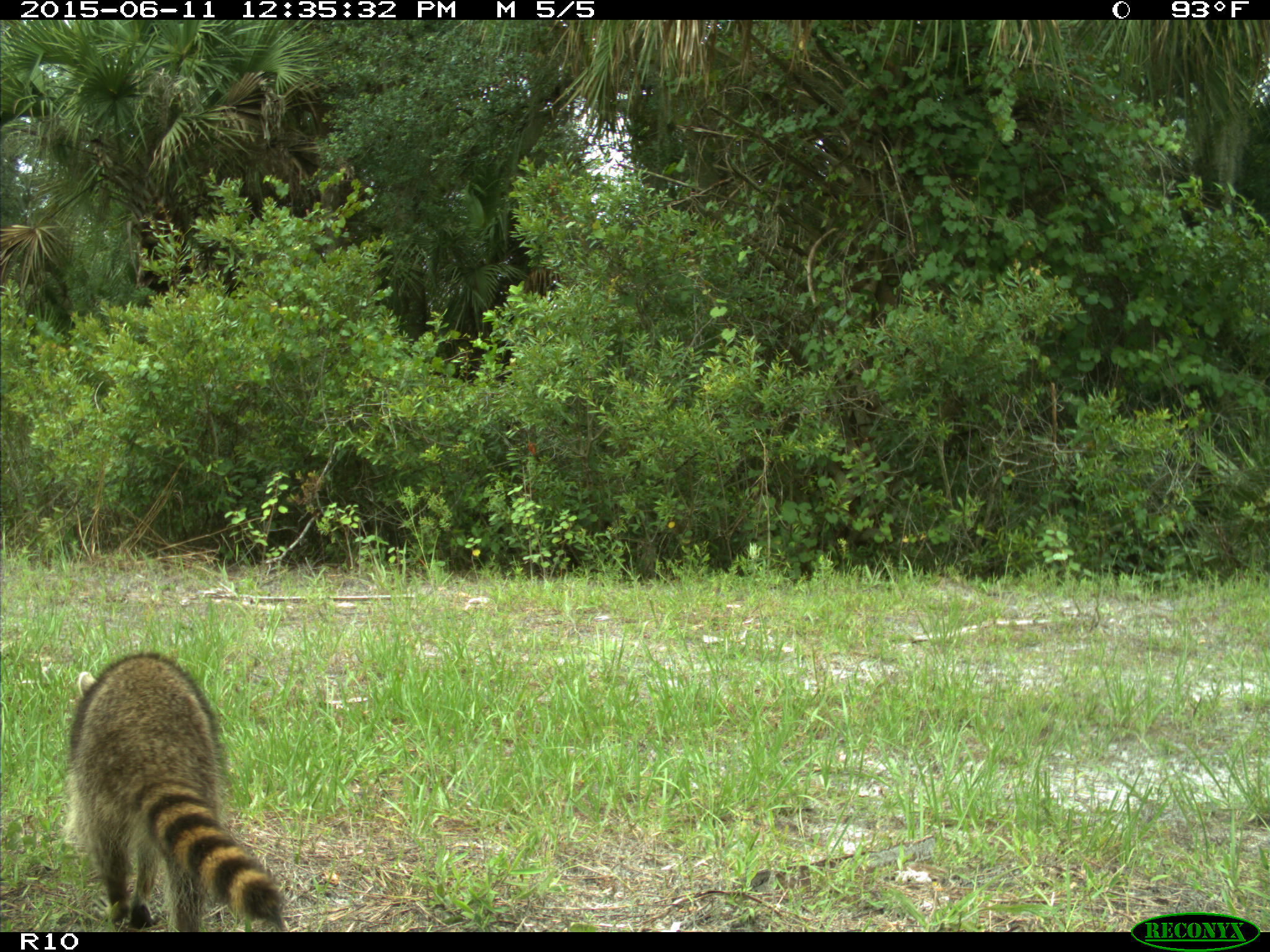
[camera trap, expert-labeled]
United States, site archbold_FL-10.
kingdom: Animalia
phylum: Chordata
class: Mammalia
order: Carnivora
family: Procyonidae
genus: Procyon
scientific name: Procyon lotor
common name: common raccoon